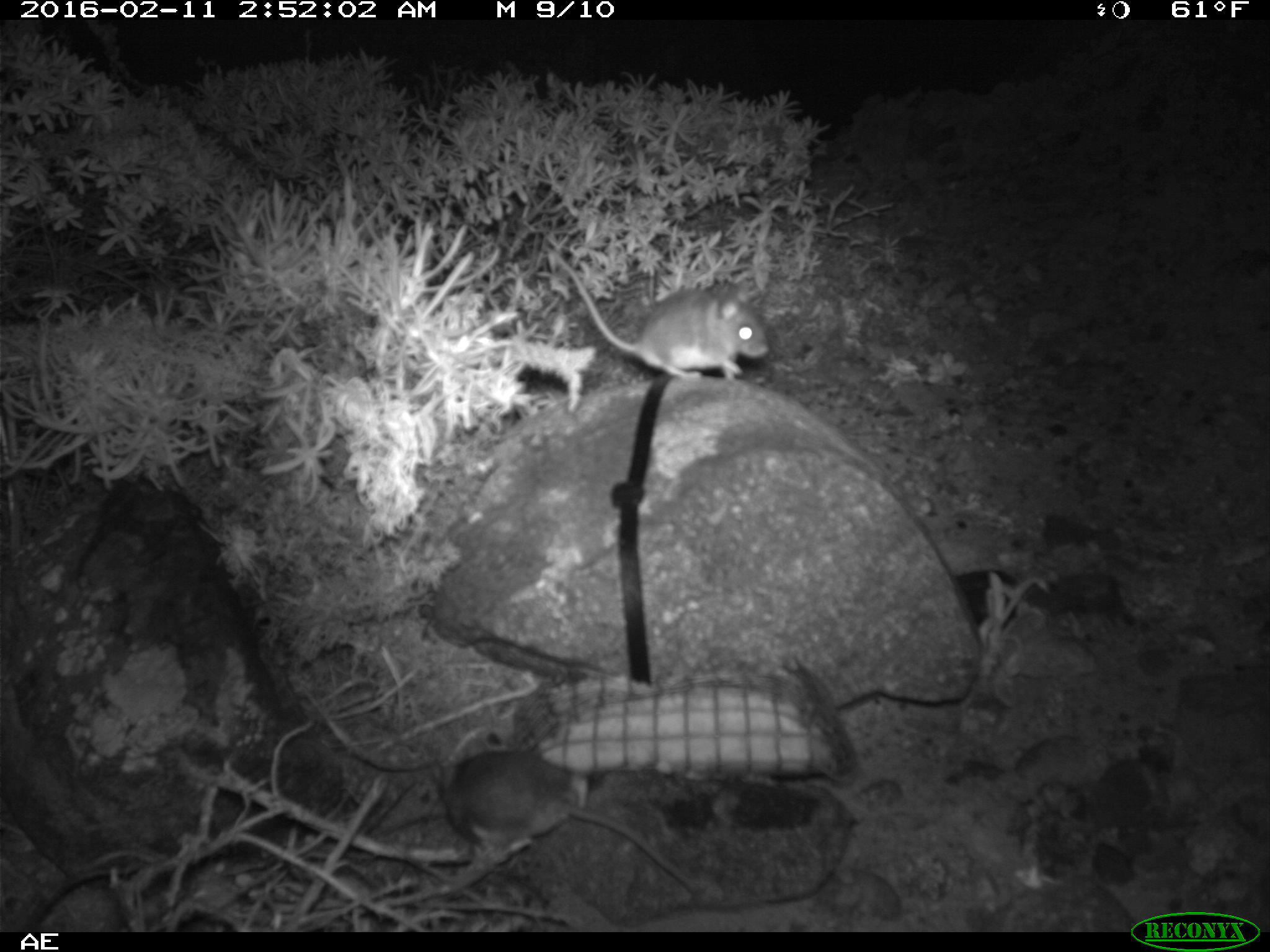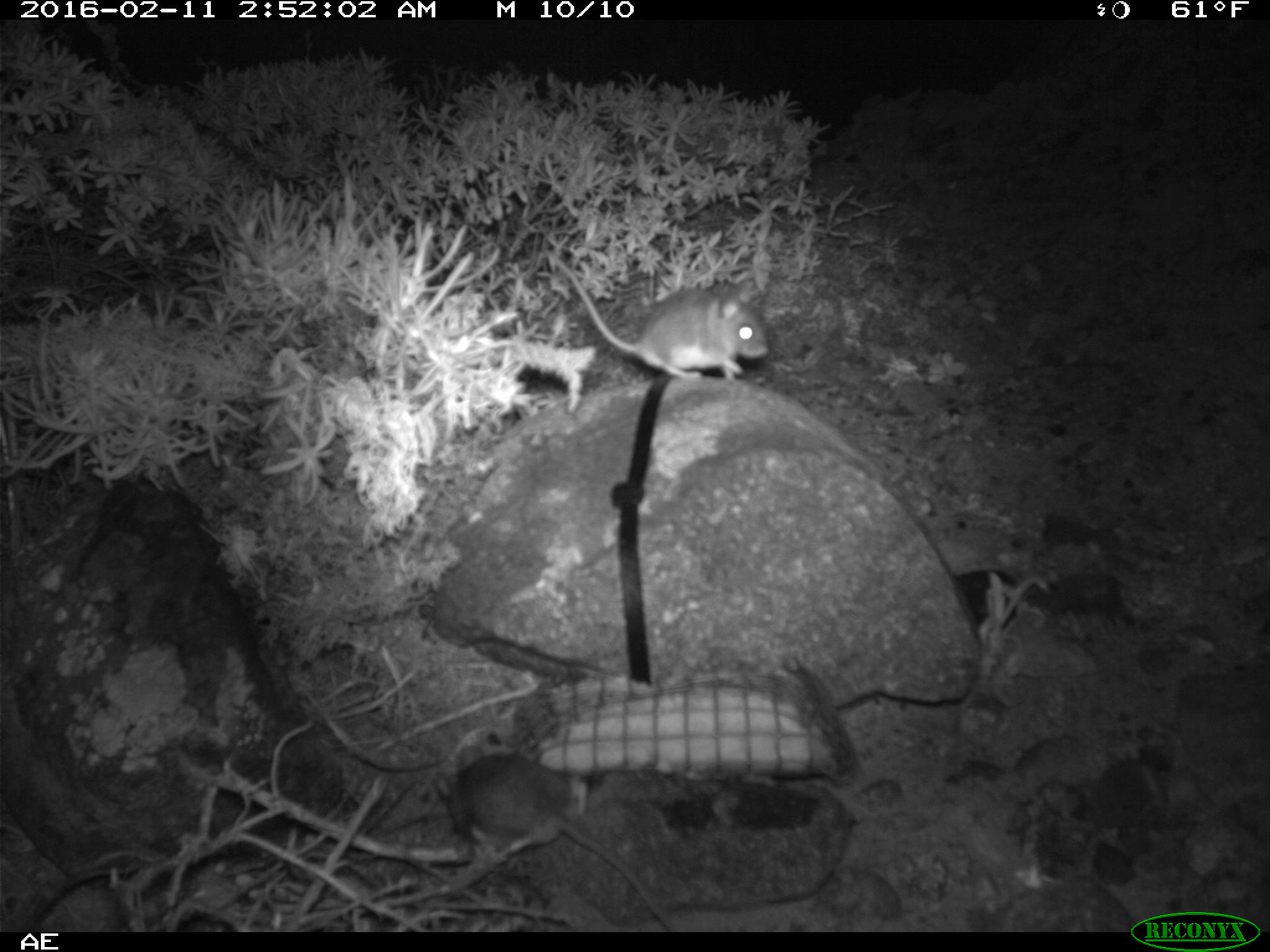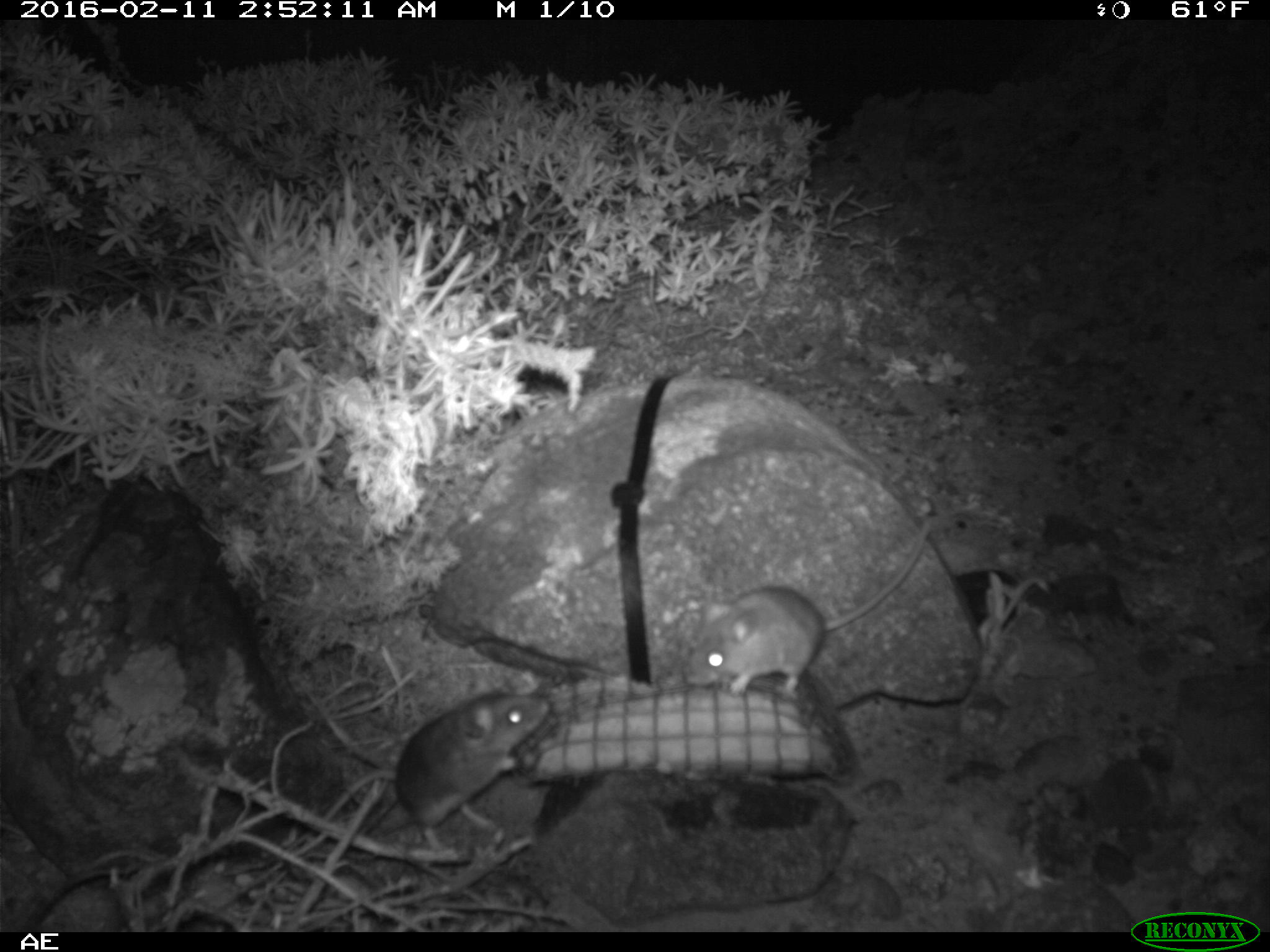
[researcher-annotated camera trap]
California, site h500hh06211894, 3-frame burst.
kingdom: Animalia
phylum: Chordata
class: Mammalia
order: Rodentia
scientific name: Rodentia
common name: rodent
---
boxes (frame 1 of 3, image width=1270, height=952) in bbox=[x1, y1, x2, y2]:
rodent: bbox=[427, 736, 702, 897]; bbox=[554, 251, 770, 386]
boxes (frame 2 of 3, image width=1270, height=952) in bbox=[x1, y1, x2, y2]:
rodent: bbox=[434, 741, 677, 932]; bbox=[542, 256, 771, 379]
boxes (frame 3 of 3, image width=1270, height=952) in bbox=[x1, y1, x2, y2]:
rodent: bbox=[682, 522, 931, 697]; bbox=[322, 676, 551, 863]